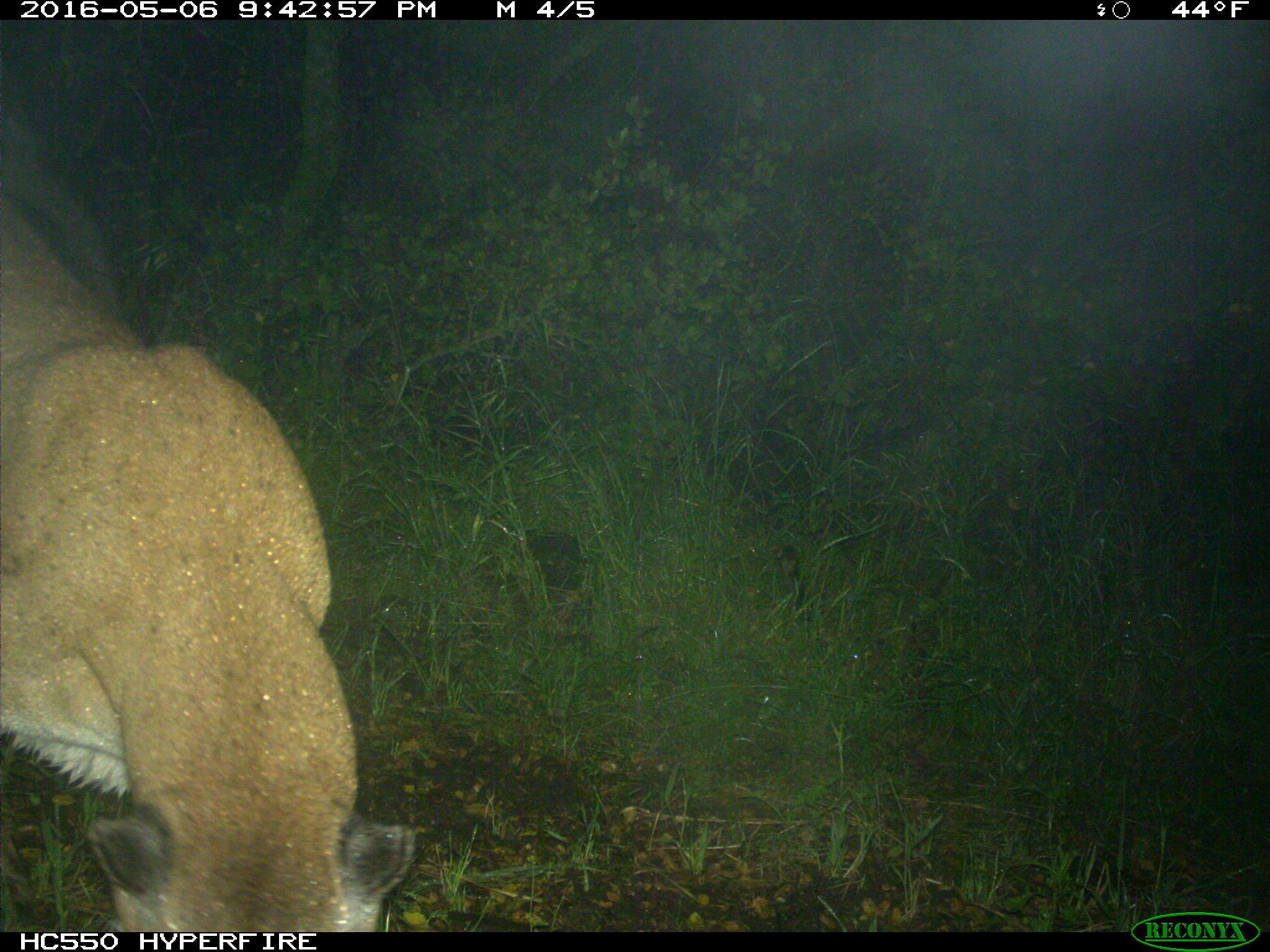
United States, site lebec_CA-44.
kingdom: Animalia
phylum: Chordata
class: Mammalia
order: Carnivora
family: Felidae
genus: Puma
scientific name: Puma concolor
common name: mountain lion